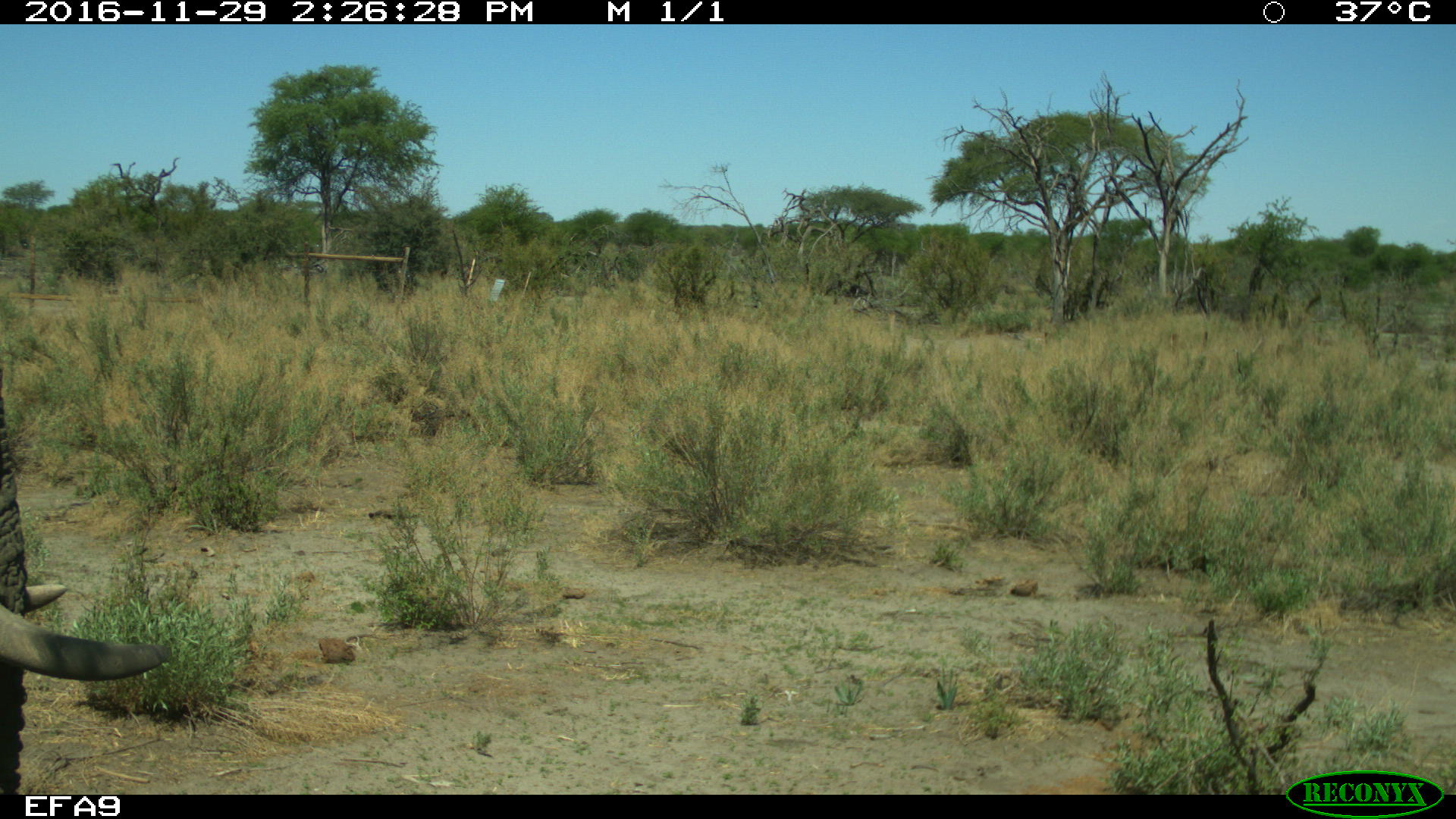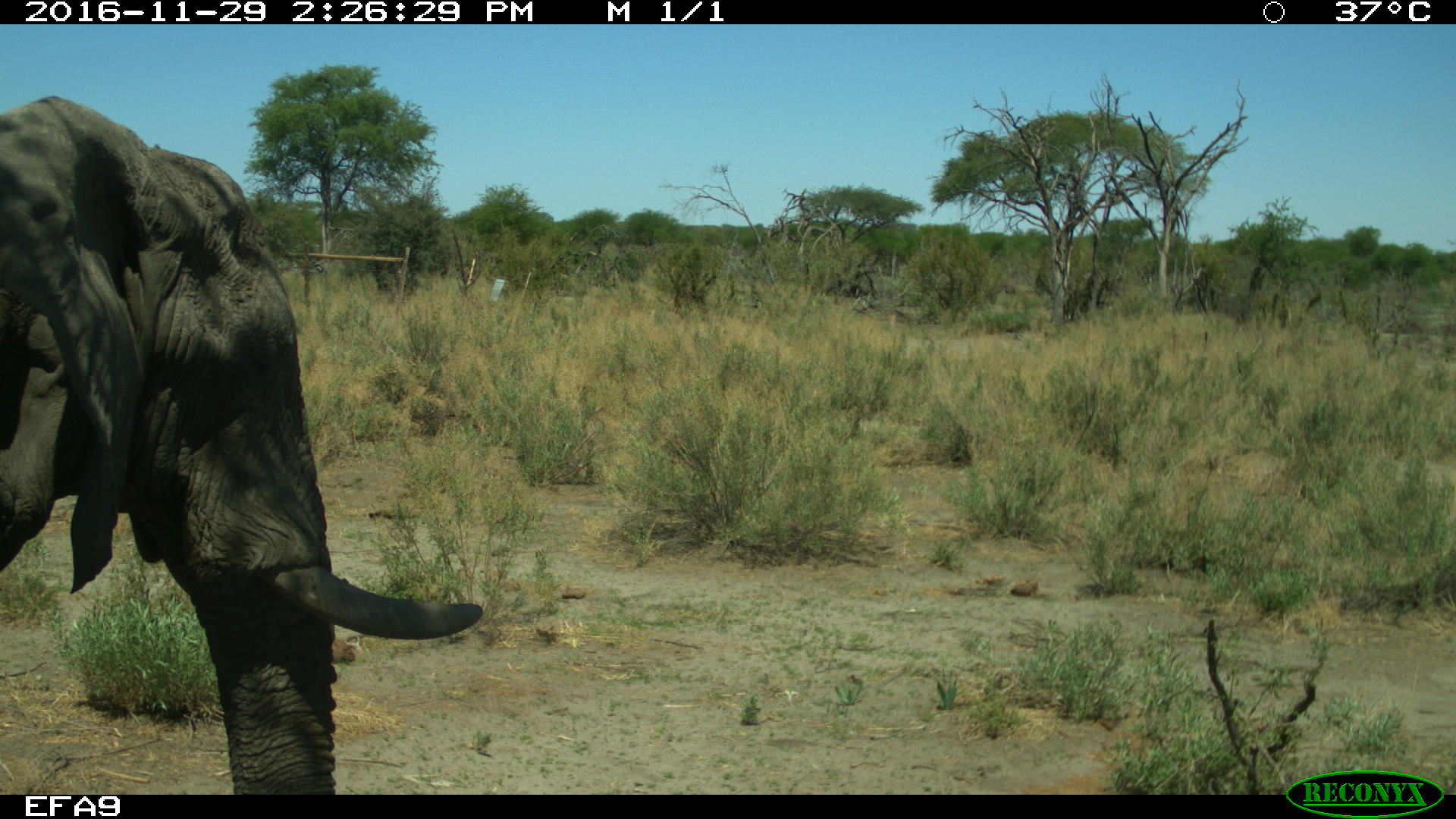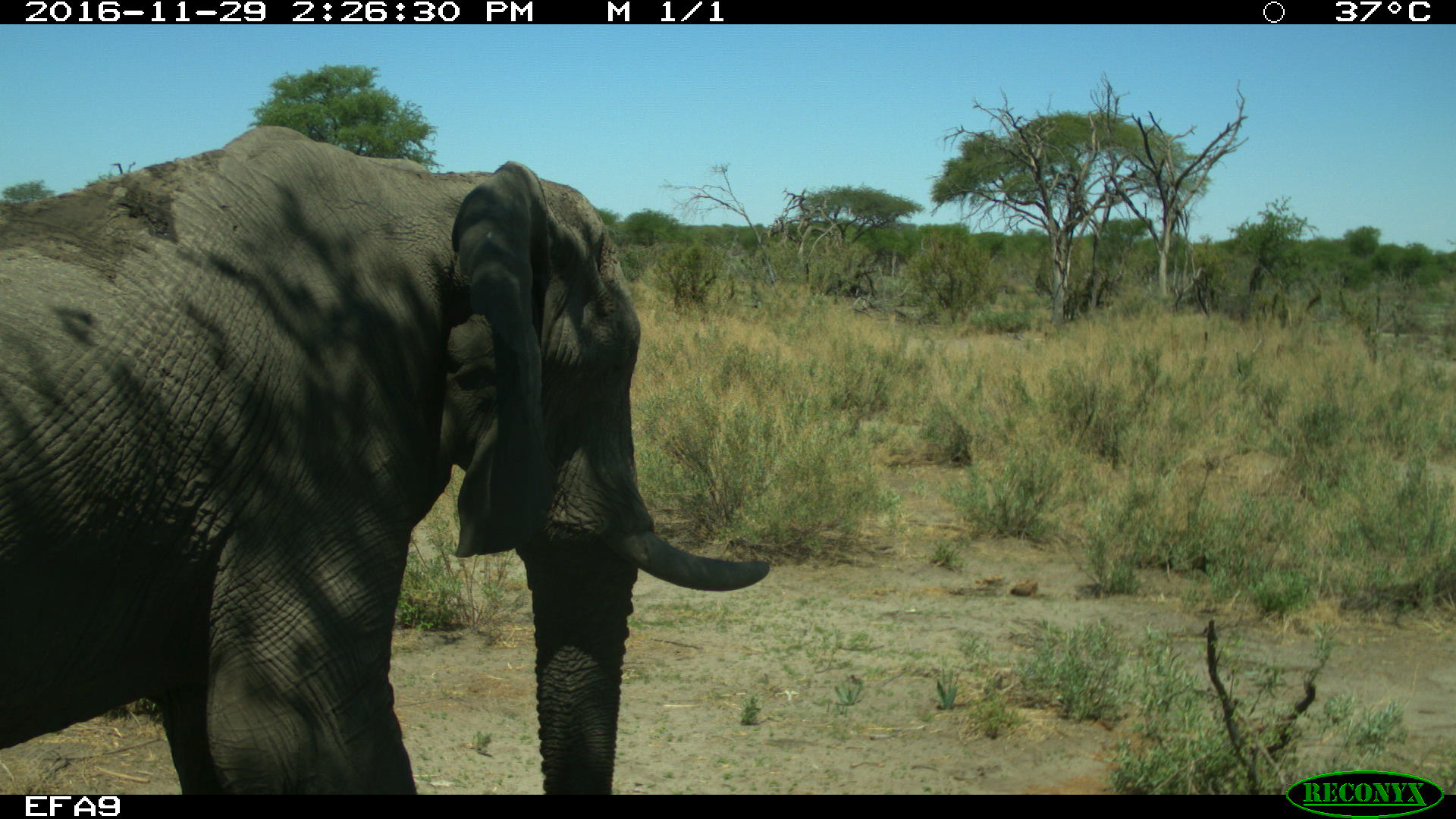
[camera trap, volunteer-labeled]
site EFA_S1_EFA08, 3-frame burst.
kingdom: Animalia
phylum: Chordata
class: Mammalia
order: Proboscidea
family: Elephantidae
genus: Loxodonta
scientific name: Loxodonta africana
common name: african bush elephant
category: elephant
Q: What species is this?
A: Elephant (african bush elephant) (Loxodonta africana).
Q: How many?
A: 1.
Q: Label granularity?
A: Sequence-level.